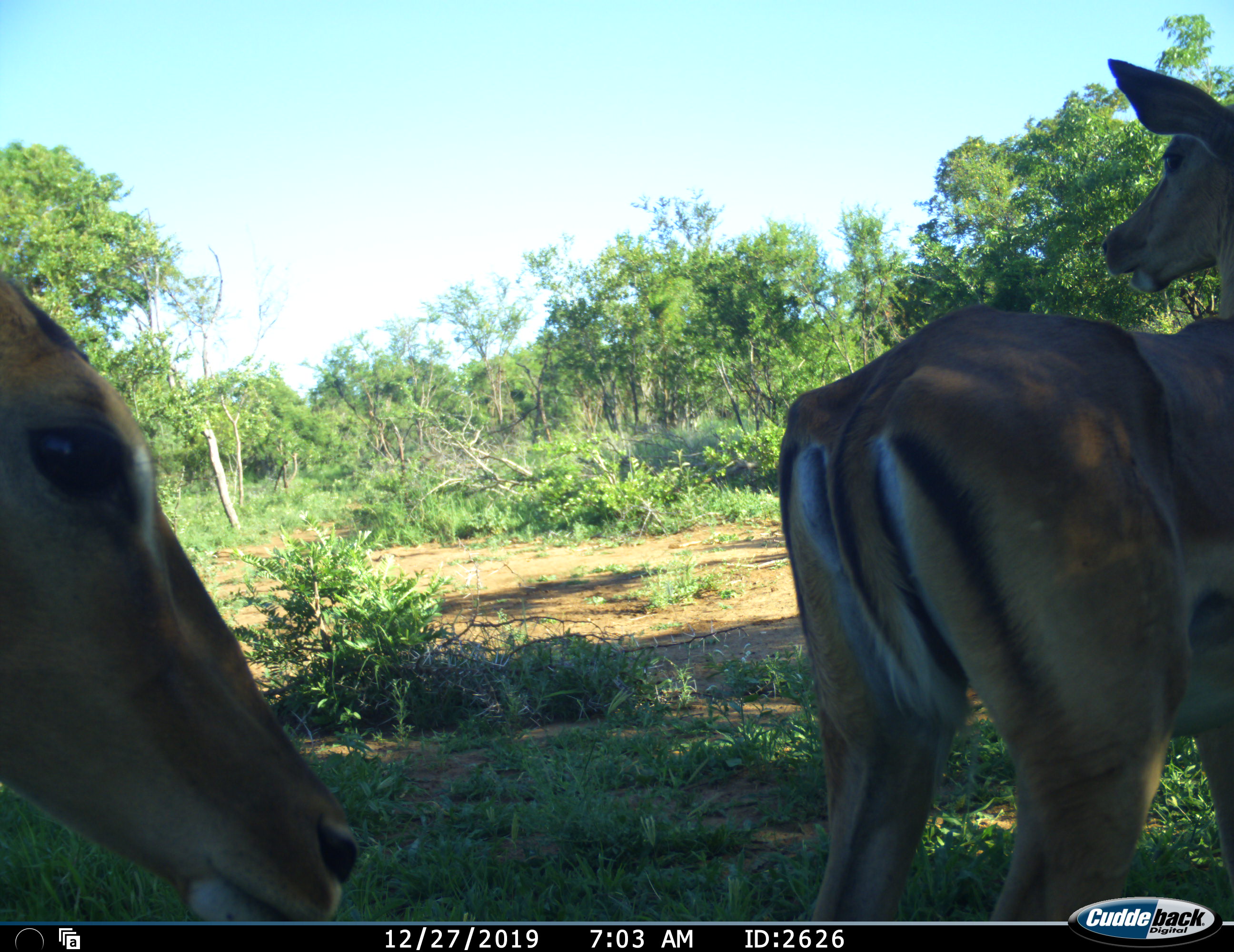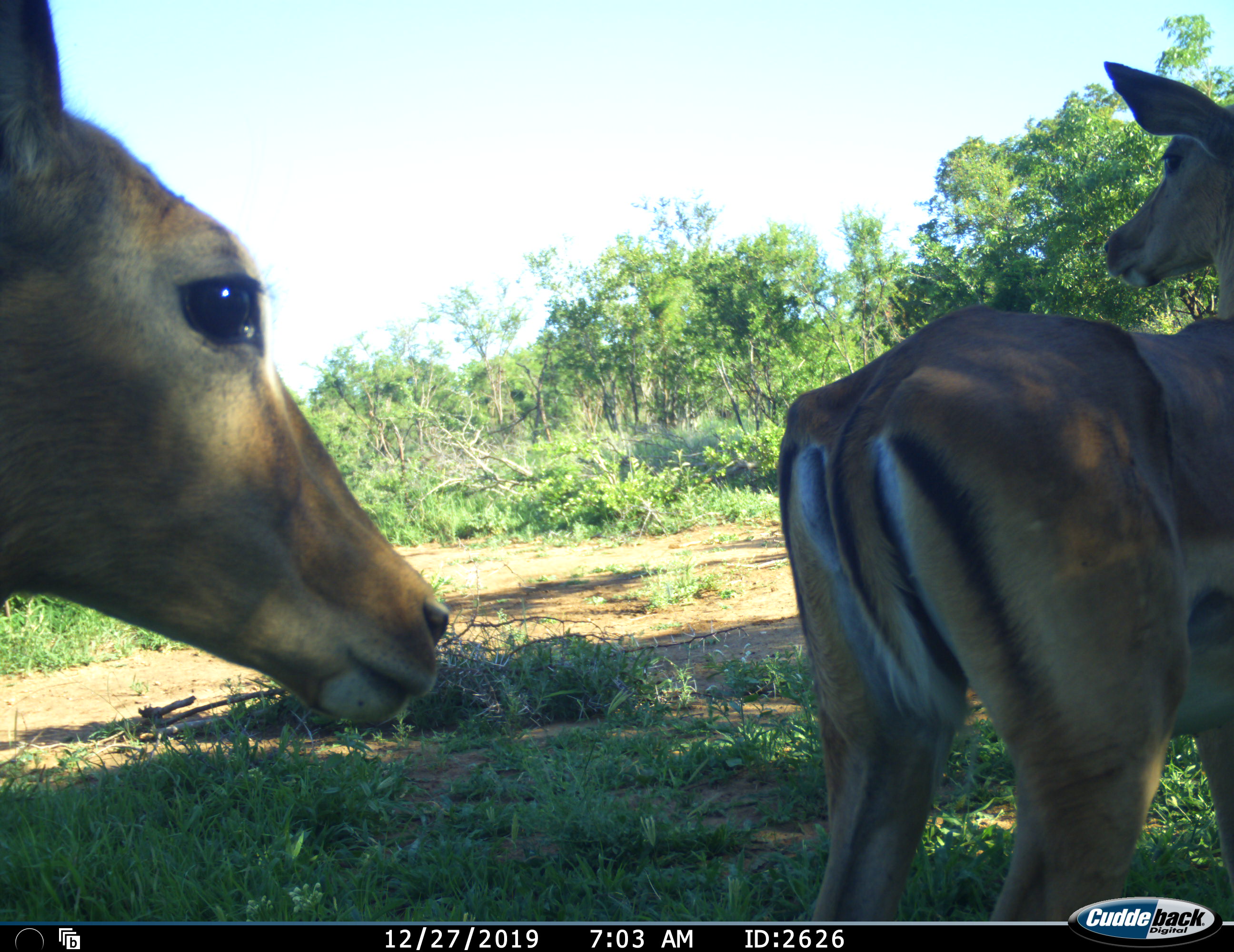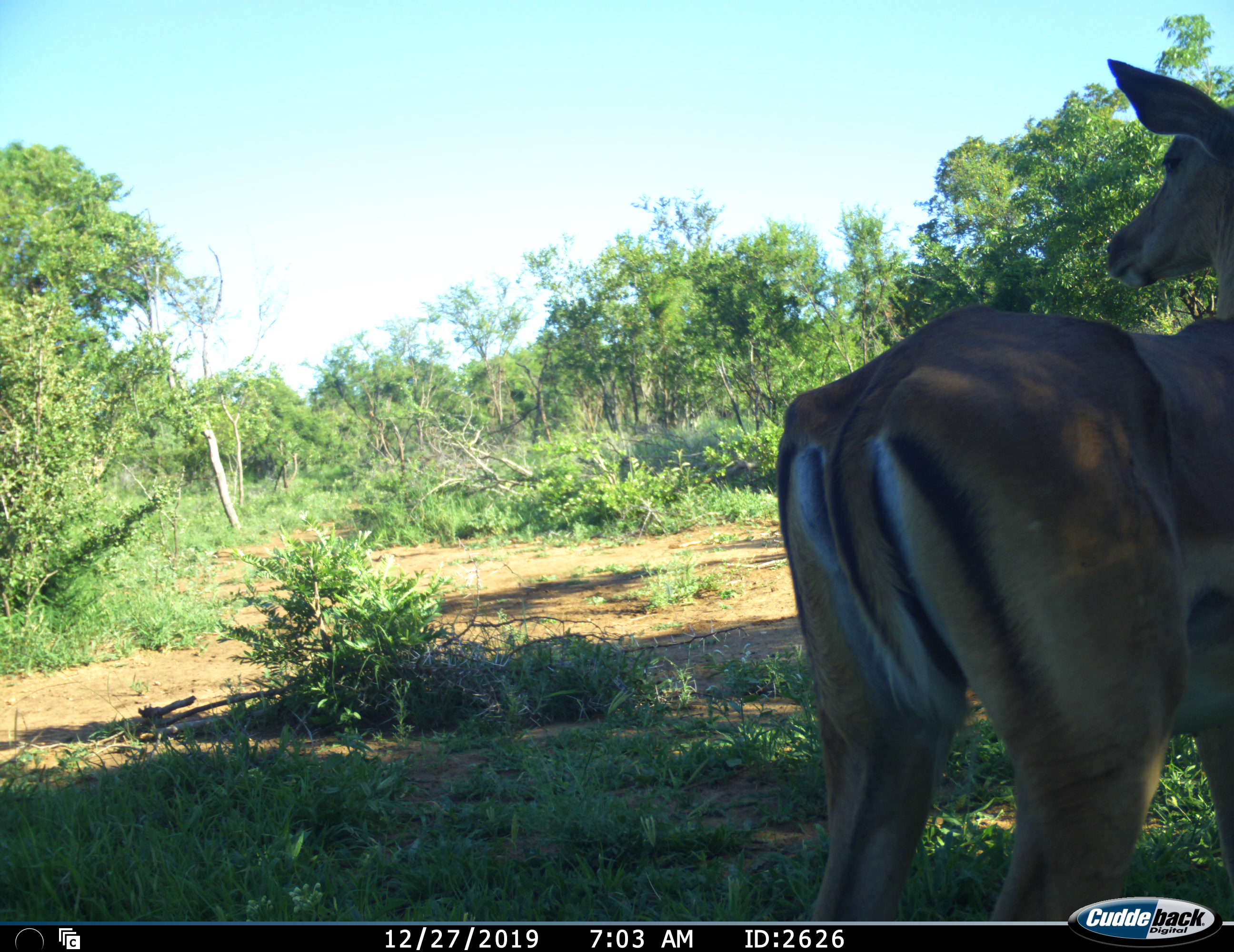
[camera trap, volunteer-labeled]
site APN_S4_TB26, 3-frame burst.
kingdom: Animalia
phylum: Chordata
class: Mammalia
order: Artiodactyla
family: Bovidae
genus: Aepyceros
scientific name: Aepyceros melampus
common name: impala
Impala (Aepyceros melampus), count 2. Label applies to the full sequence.